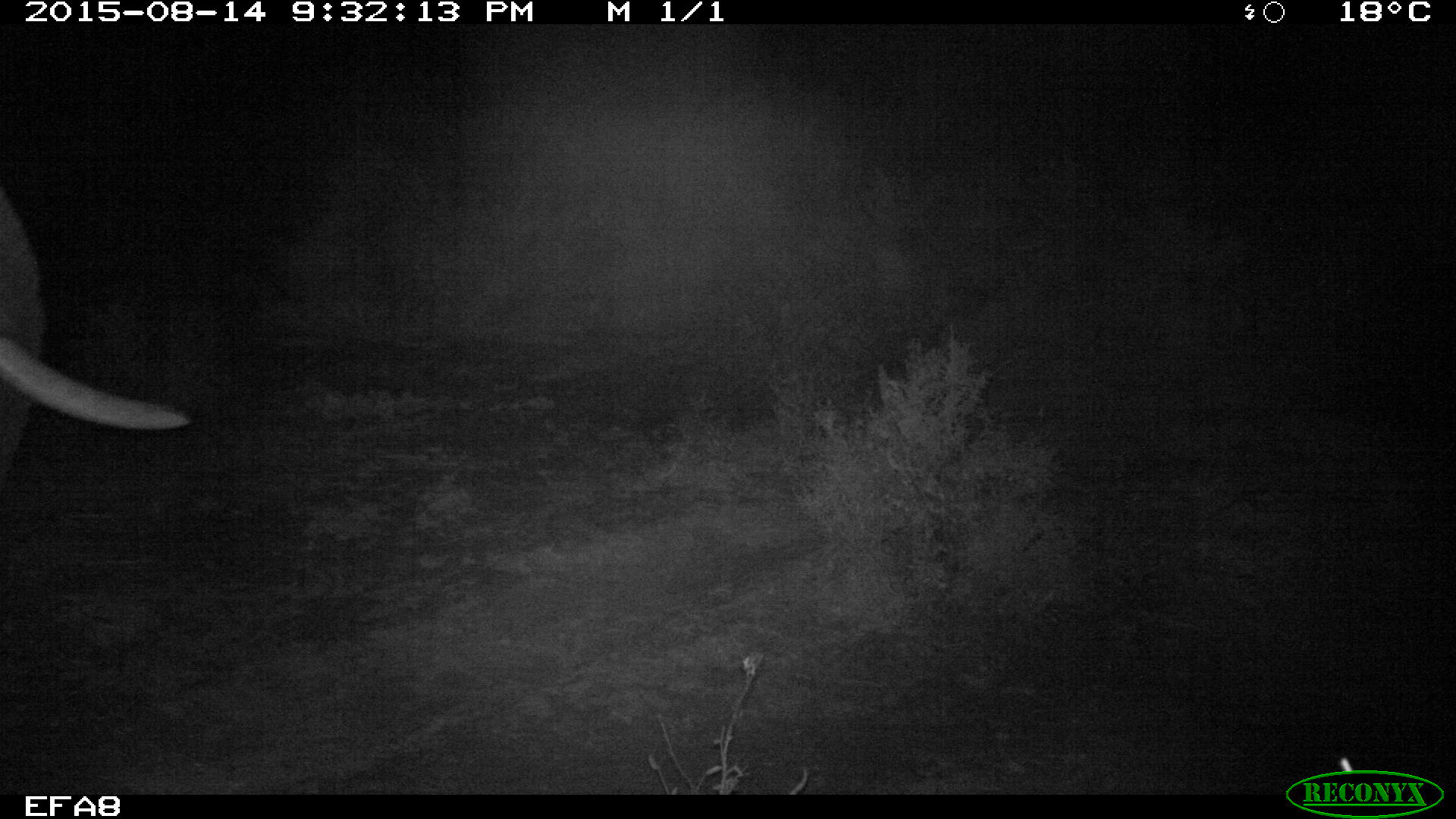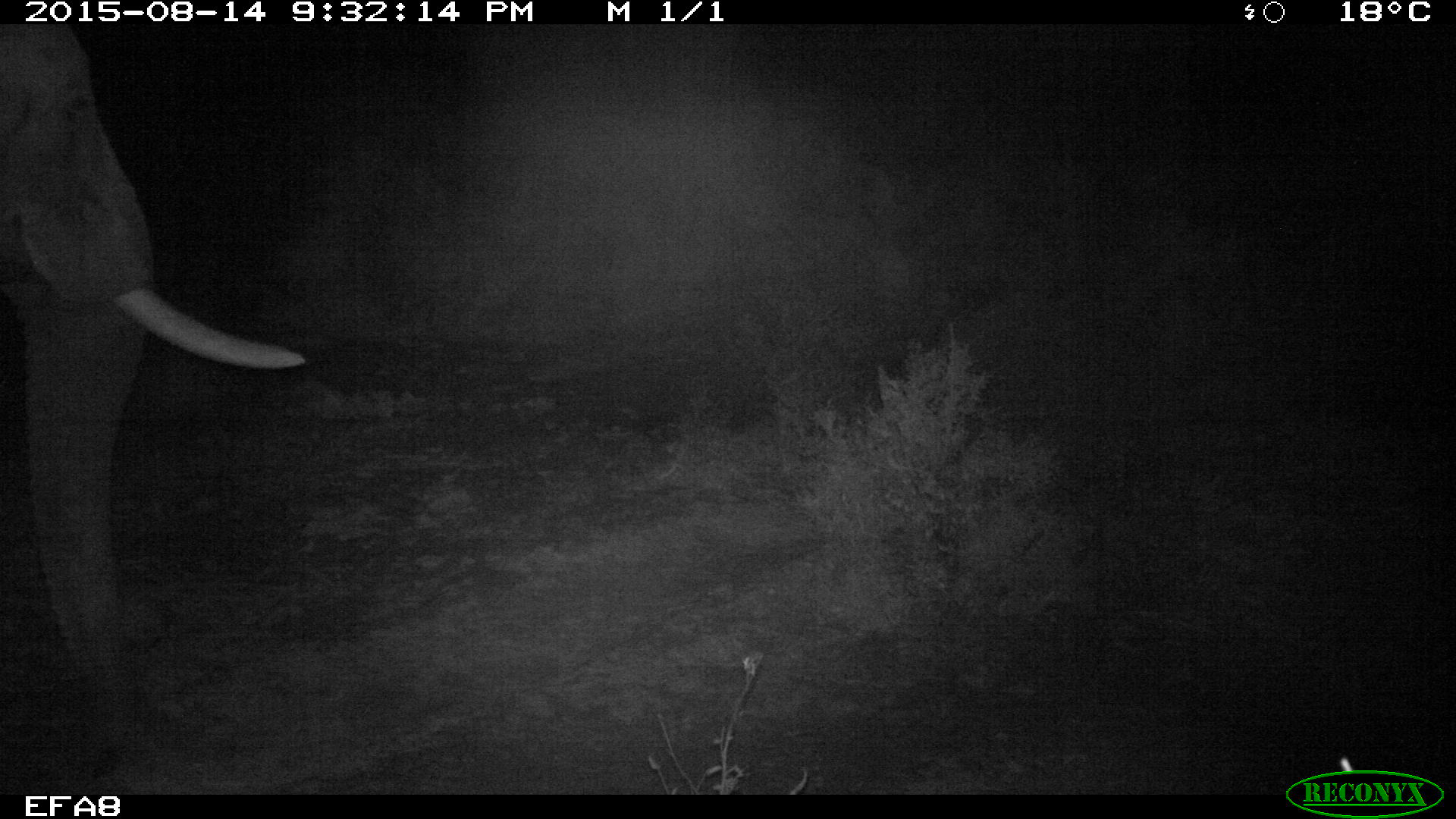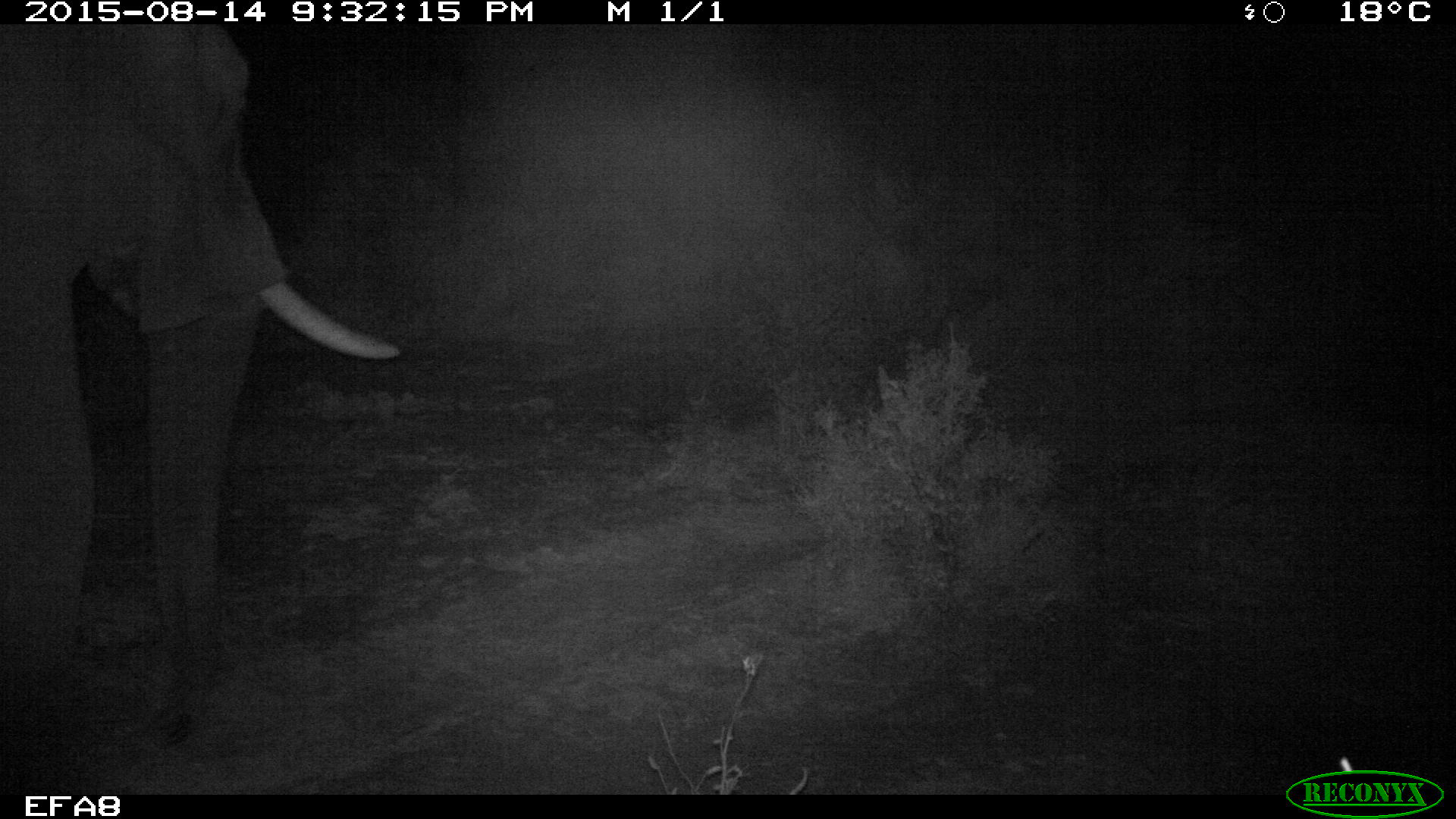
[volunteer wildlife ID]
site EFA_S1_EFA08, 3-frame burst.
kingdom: Animalia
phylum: Chordata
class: Mammalia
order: Proboscidea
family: Elephantidae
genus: Loxodonta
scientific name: Loxodonta africana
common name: african bush elephant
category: elephant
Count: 1.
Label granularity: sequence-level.